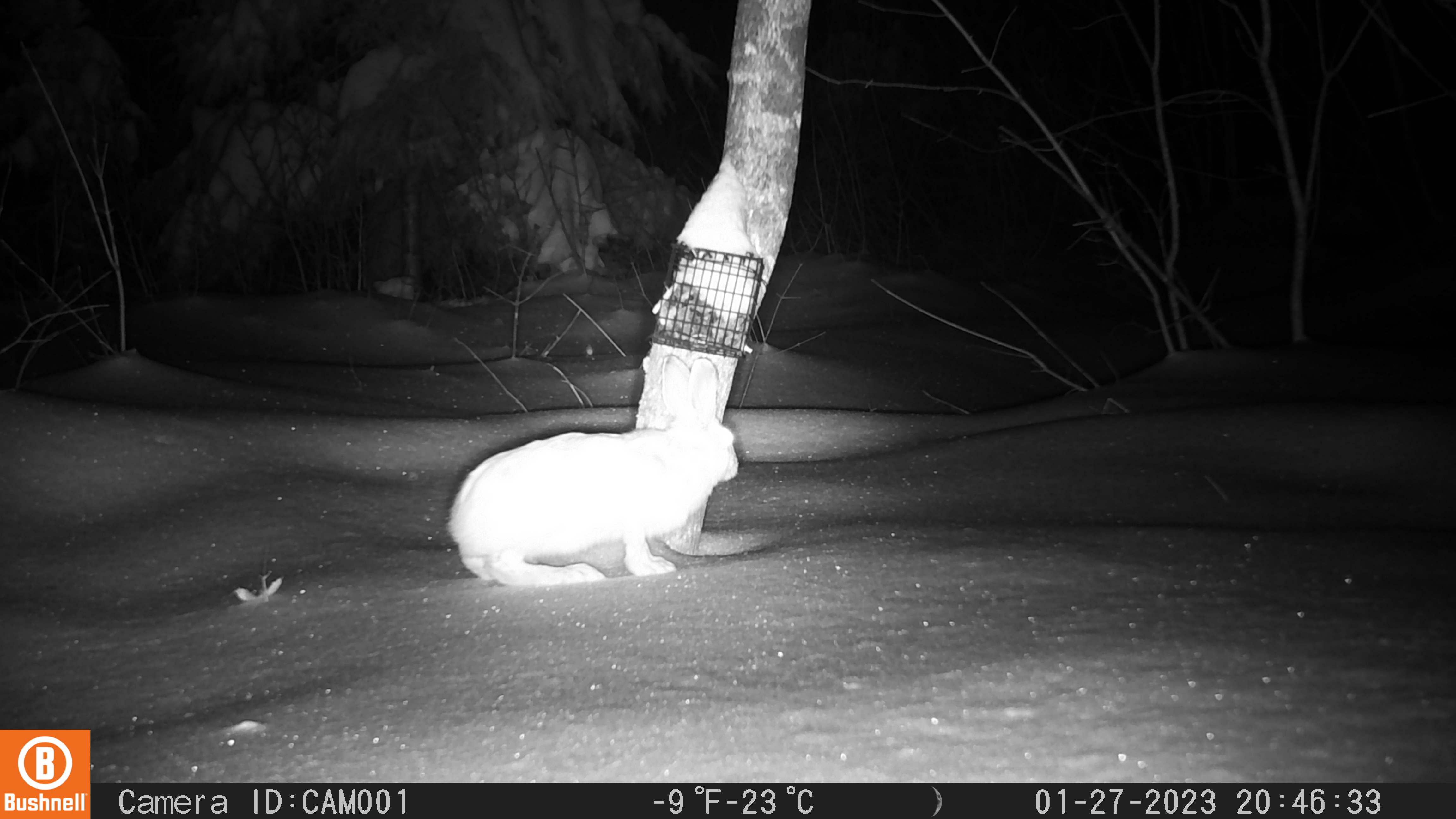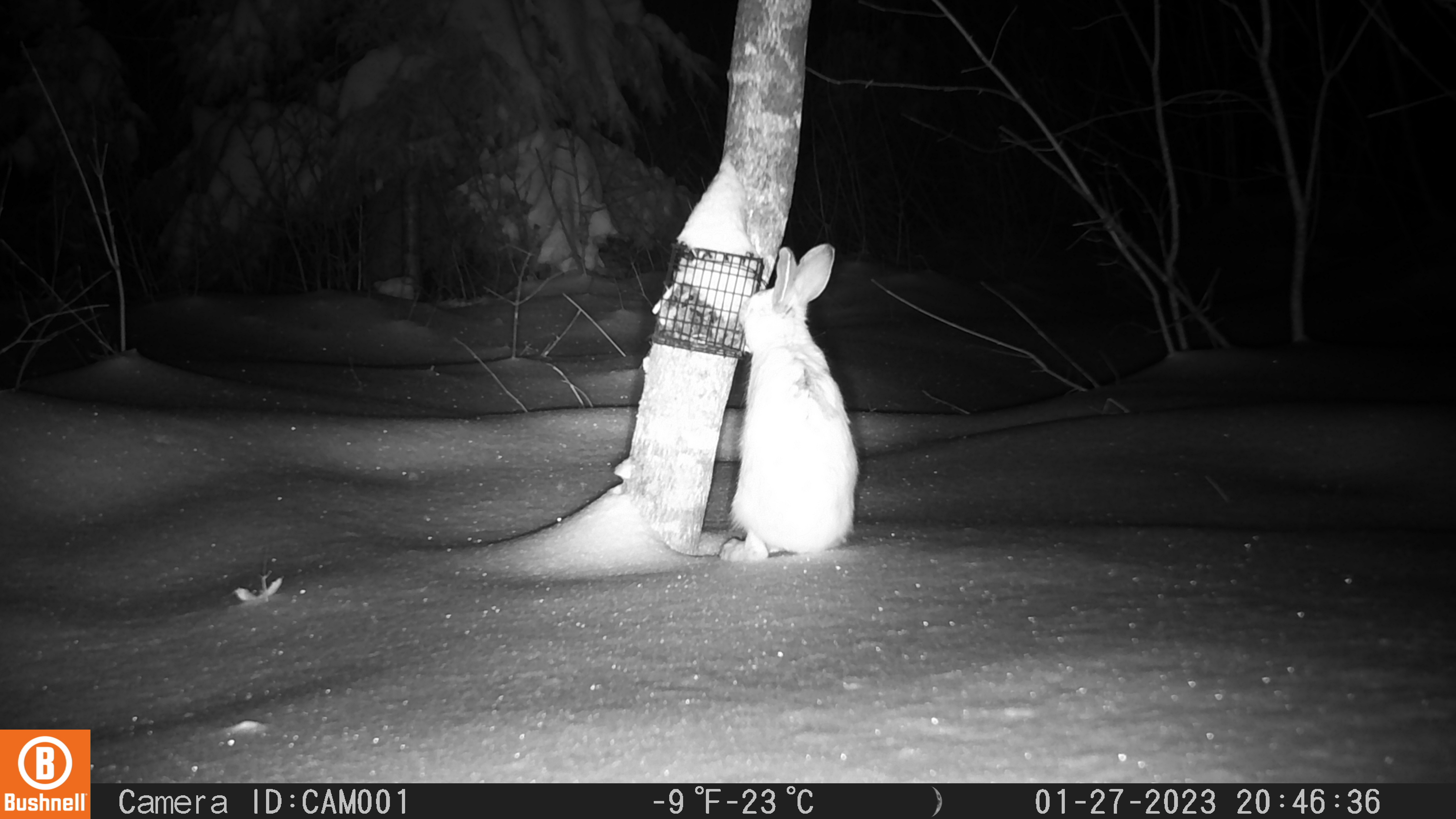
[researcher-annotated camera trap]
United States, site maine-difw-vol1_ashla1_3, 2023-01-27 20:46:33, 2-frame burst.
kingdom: Animalia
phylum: Chordata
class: Mammalia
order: Lagomorpha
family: Leporidae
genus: Lepus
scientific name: Lepus americanus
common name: snowshoe hare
Snowshoe hare (Lepus americanus).